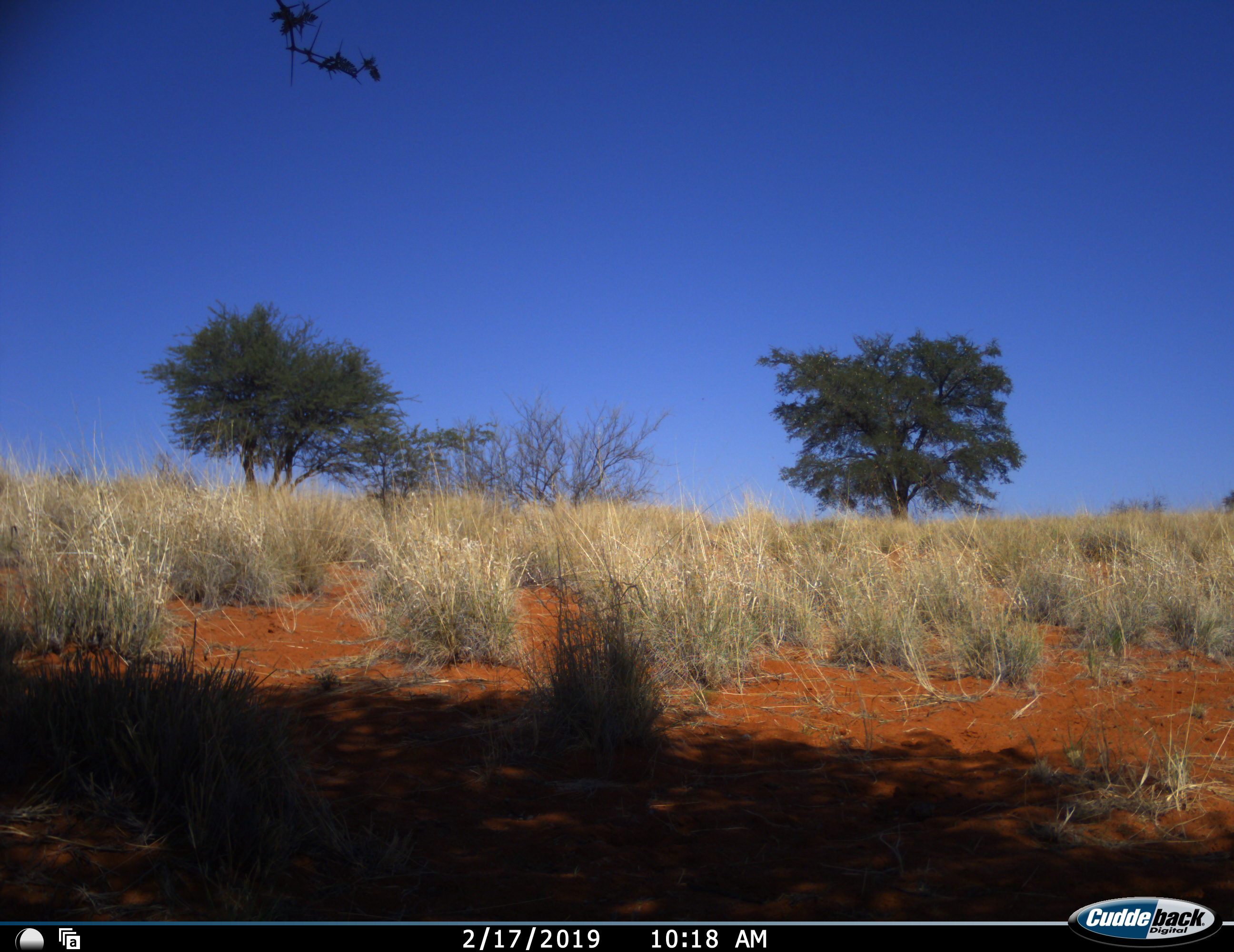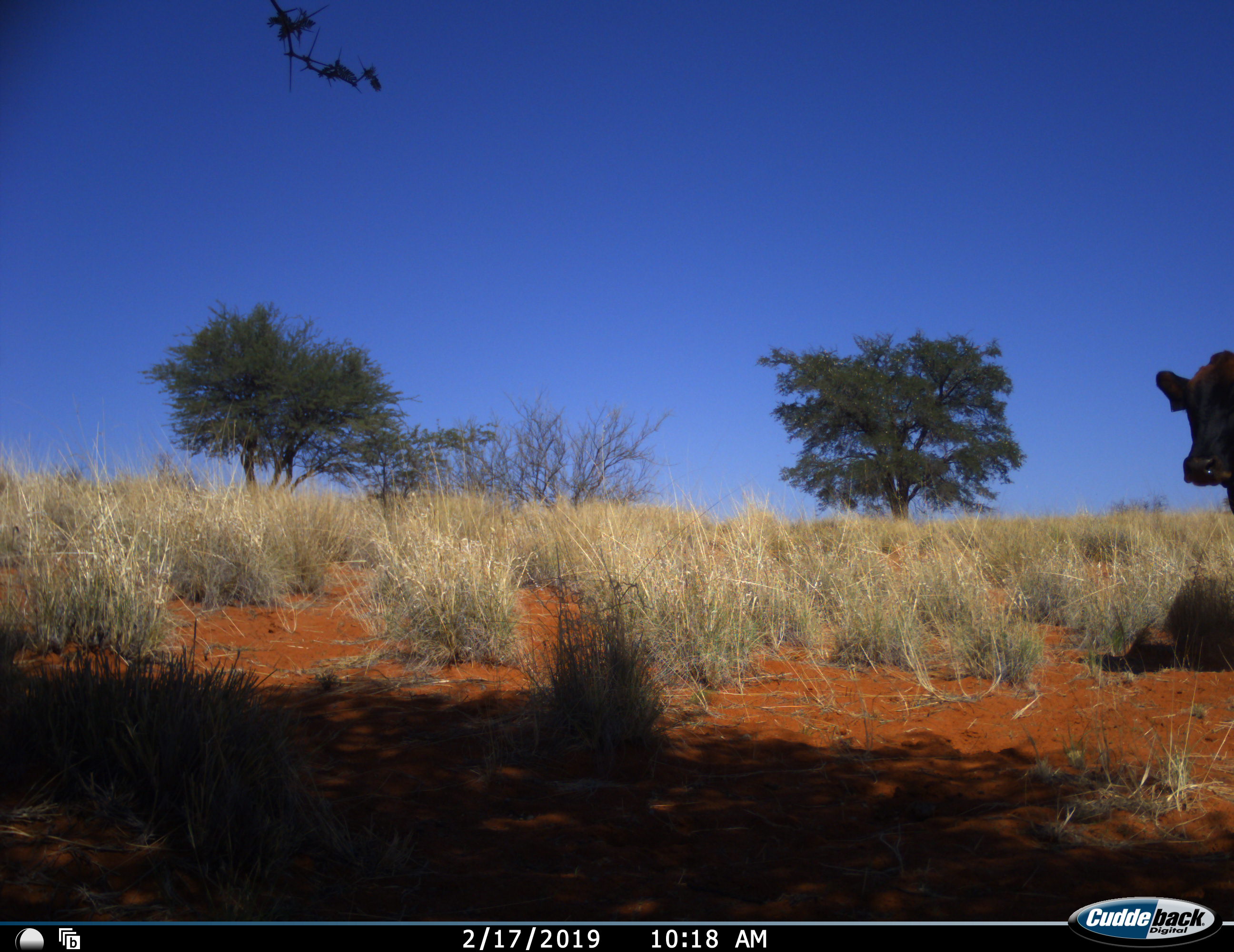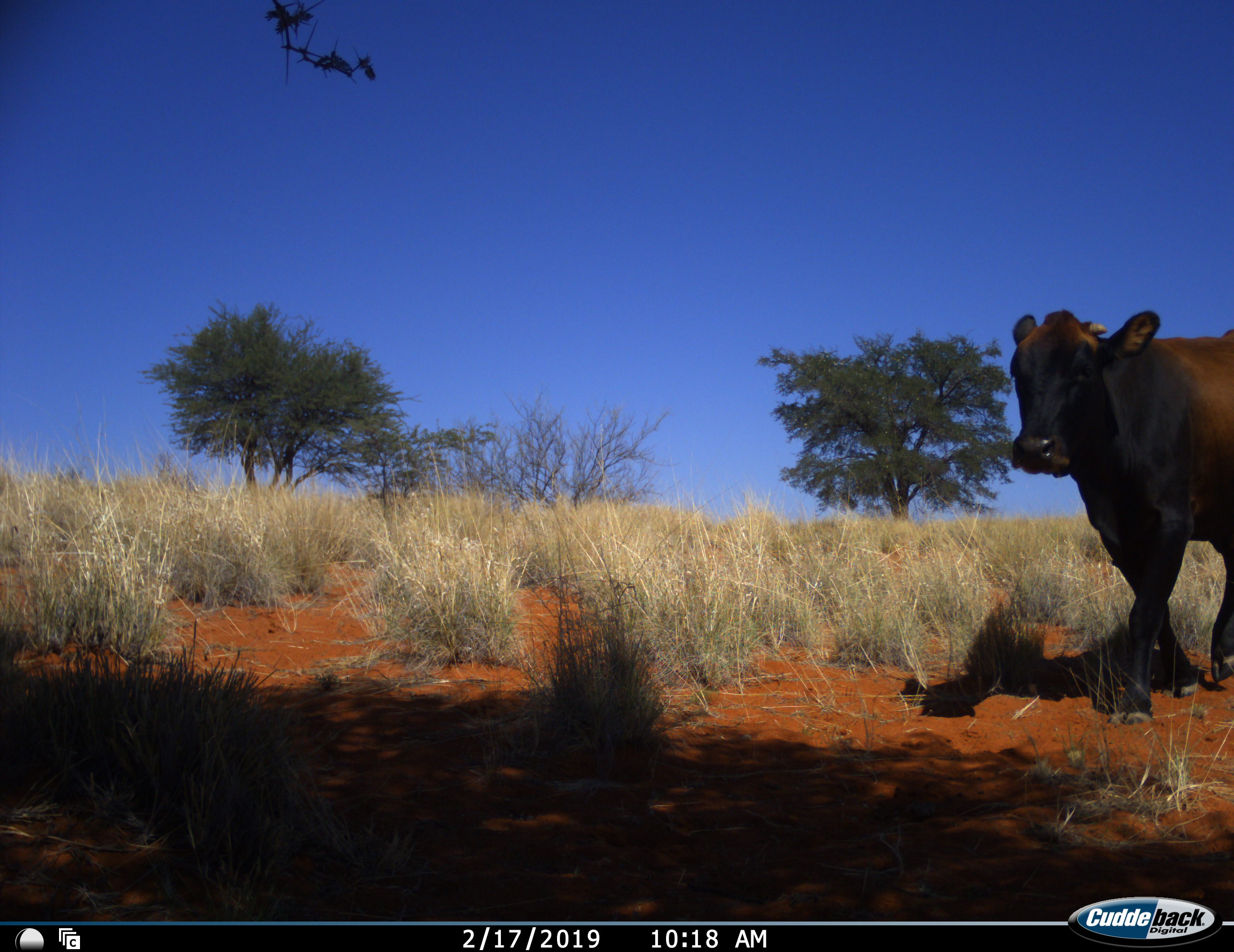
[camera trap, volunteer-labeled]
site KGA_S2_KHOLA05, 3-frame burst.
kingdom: Animalia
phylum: Chordata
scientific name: Vertebrata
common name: domestic animal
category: domesticanimal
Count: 1.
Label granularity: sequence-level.